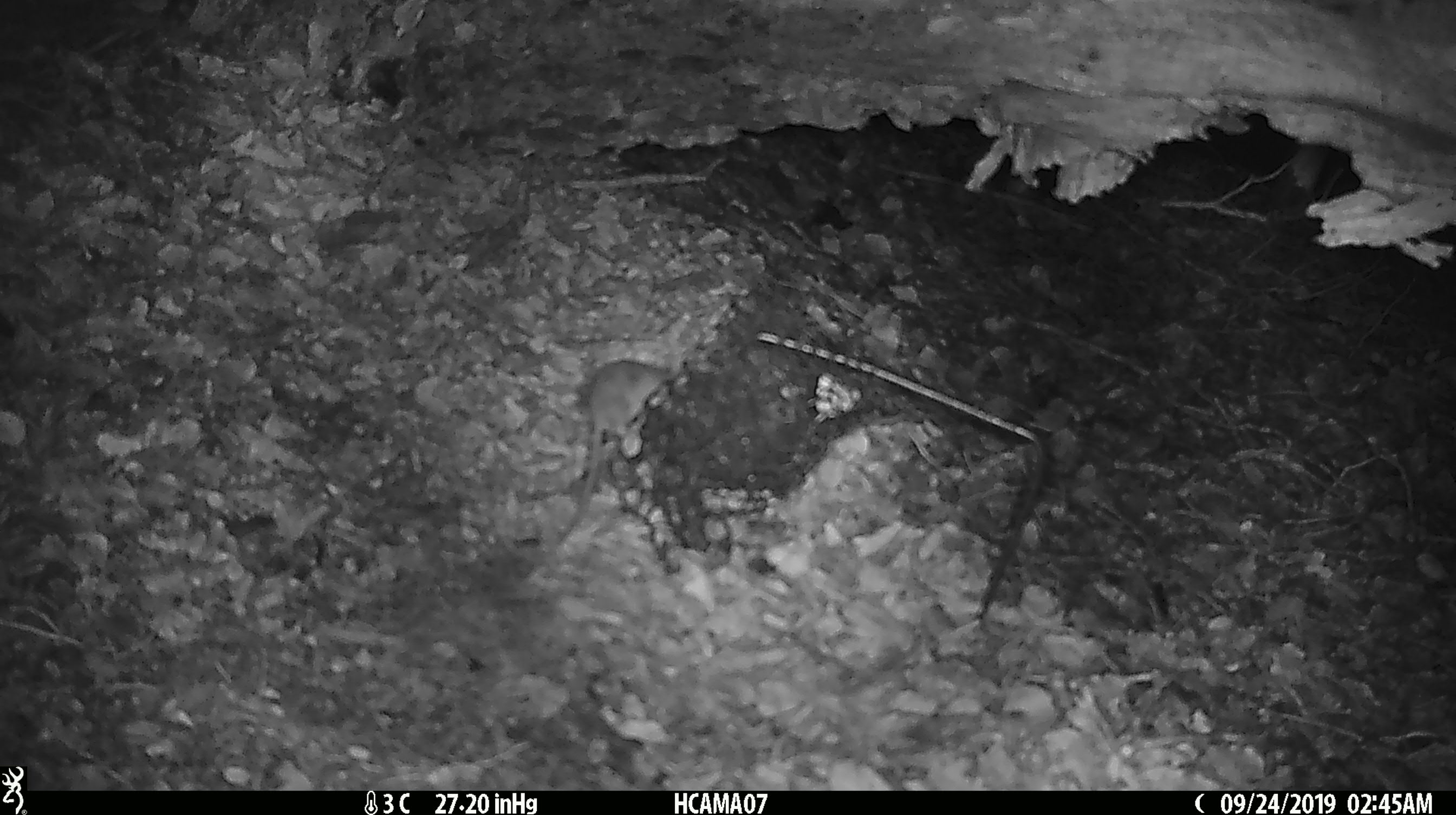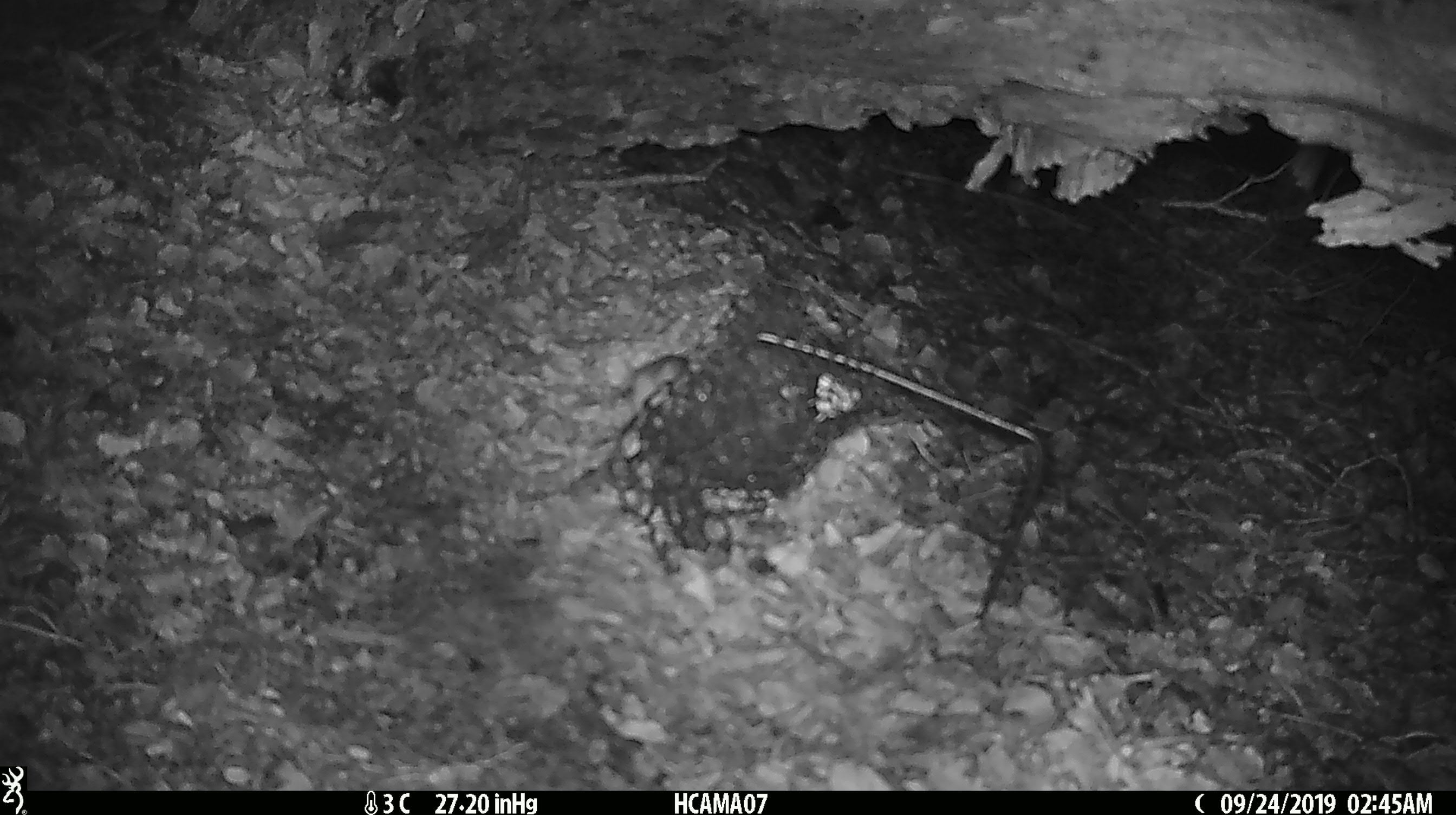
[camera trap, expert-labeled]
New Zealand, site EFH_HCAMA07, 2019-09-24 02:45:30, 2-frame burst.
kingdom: Animalia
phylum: Chordata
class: Mammalia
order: Rodentia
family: Muridae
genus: Mus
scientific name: Mus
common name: mouse